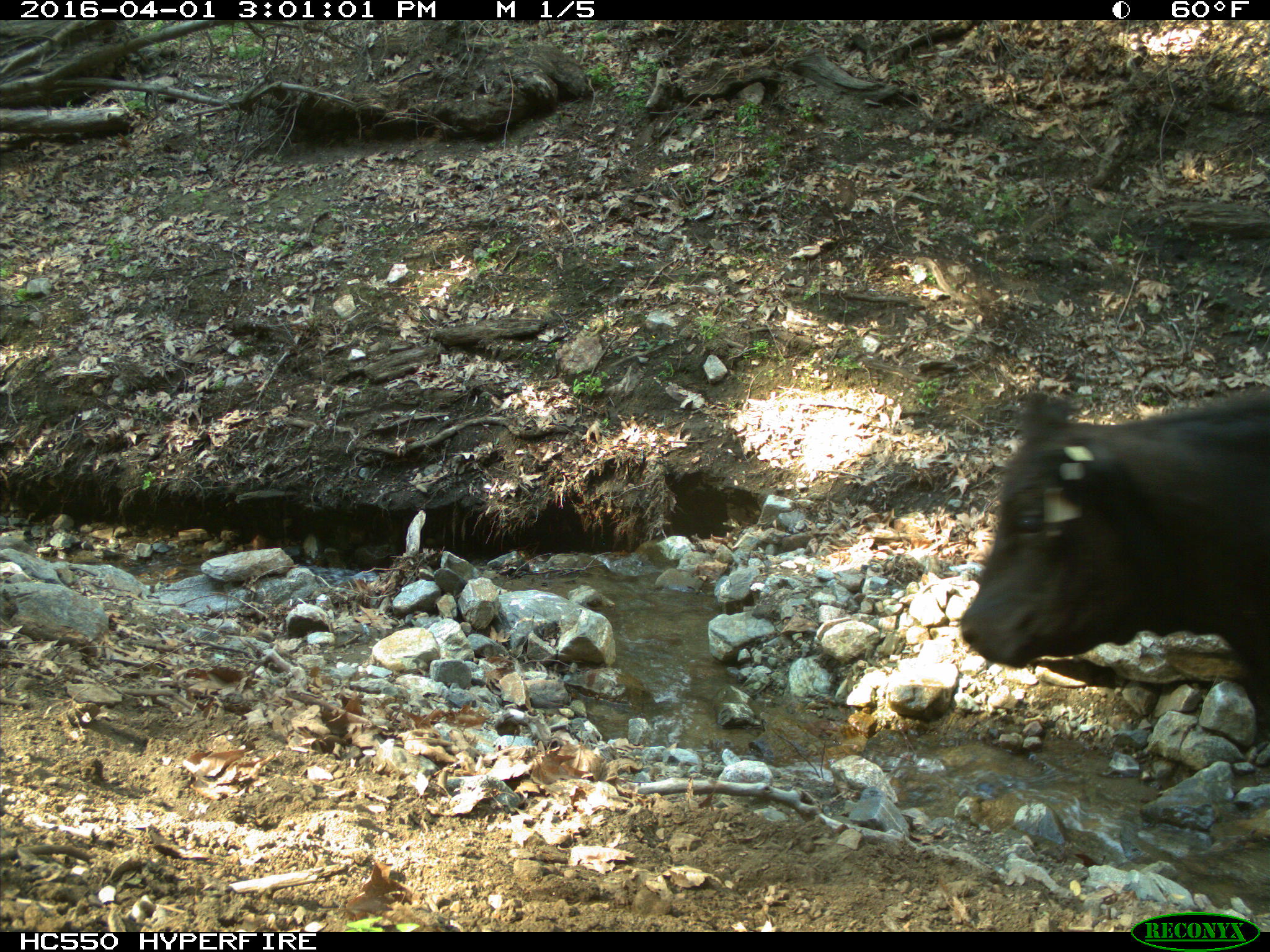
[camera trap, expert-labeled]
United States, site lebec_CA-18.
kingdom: Animalia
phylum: Chordata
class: Mammalia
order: Artiodactyla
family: Bovidae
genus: Bos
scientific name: Bos taurus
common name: domestic cow